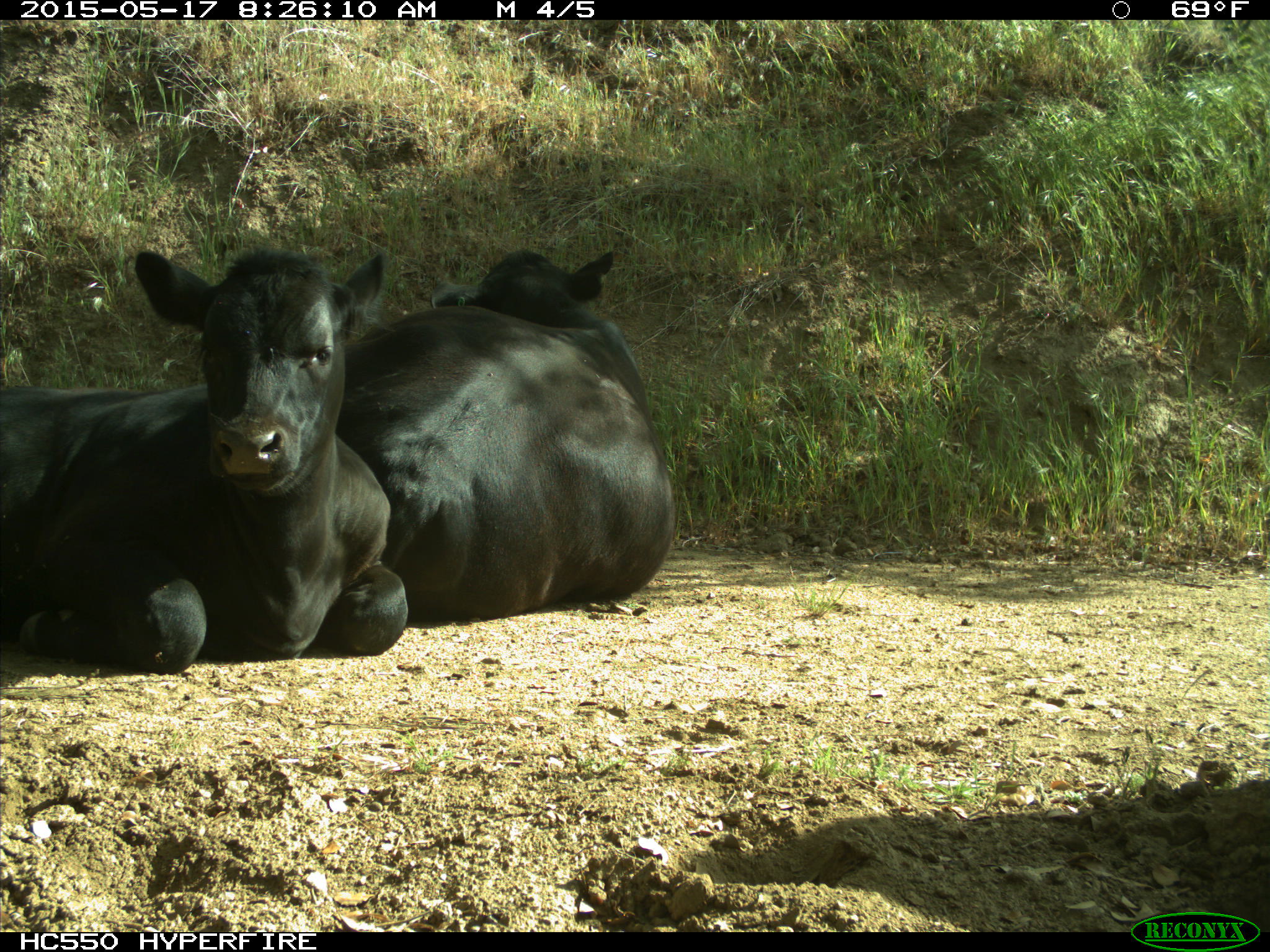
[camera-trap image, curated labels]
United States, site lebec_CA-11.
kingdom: Animalia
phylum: Chordata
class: Mammalia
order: Artiodactyla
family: Bovidae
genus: Bos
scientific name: Bos taurus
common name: domestic cow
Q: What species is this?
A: Bos taurus (domestic cow).